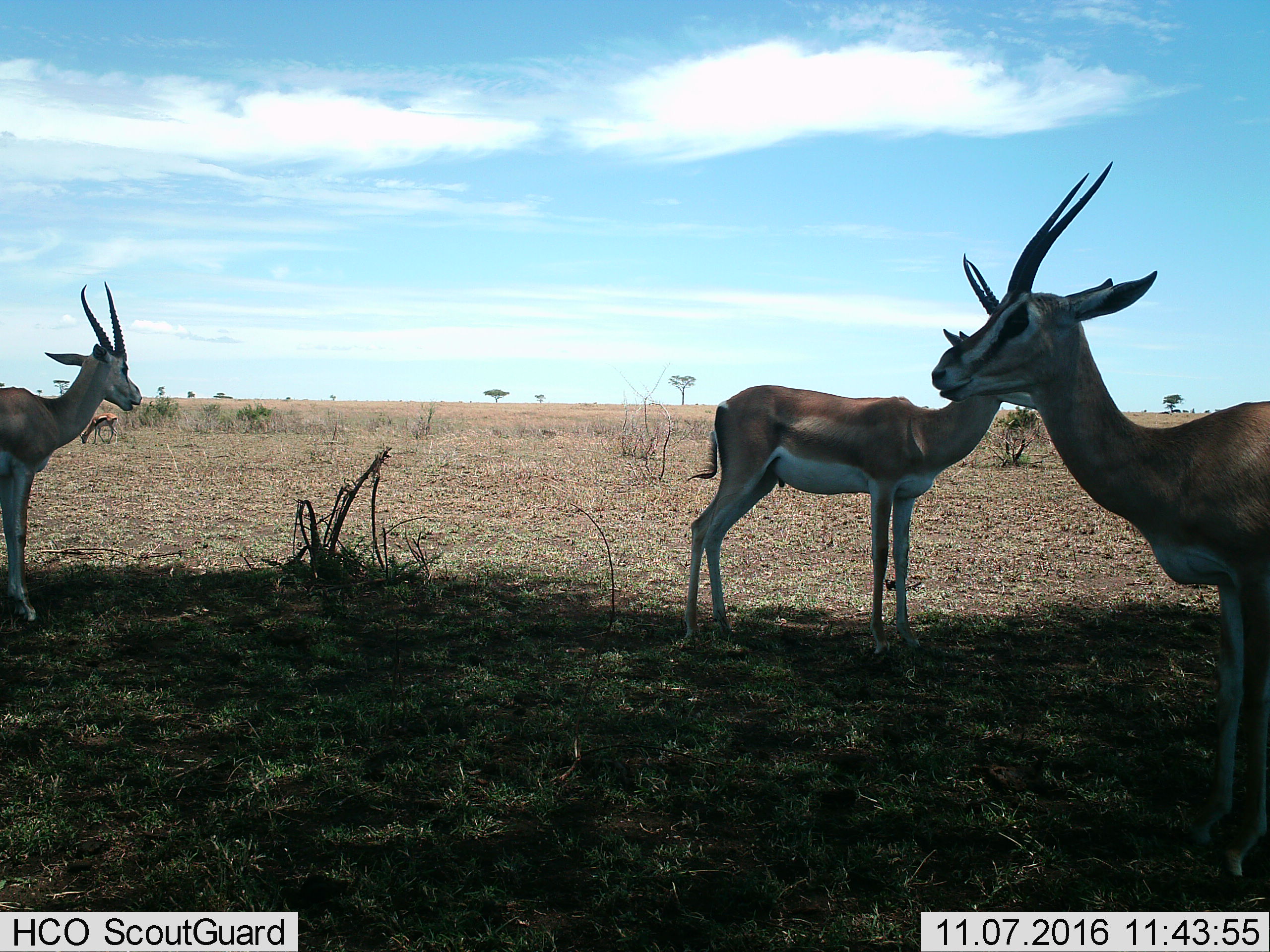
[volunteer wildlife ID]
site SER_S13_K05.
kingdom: Animalia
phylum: Chordata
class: Mammalia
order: Artiodactyla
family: Bovidae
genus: Nanger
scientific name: Nanger granti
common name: grant's gazelle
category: gazellegrants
Gazellegrants (grant's gazelle) (Nanger granti), count 4. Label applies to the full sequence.